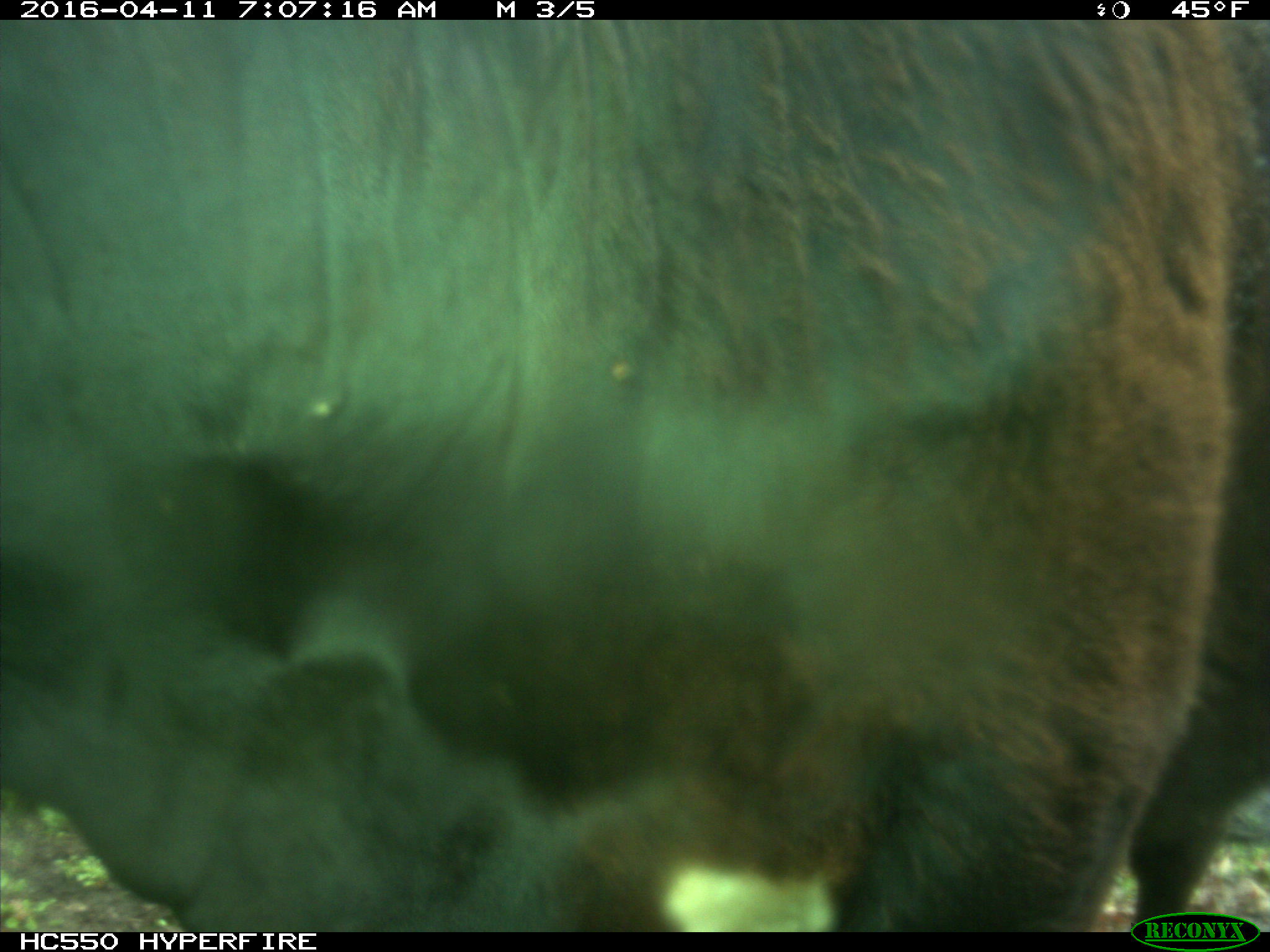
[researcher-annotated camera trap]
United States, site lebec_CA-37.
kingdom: Animalia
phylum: Chordata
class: Mammalia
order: Artiodactyla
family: Bovidae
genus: Bos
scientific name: Bos taurus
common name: domestic cow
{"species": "Bos taurus (domestic cow)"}